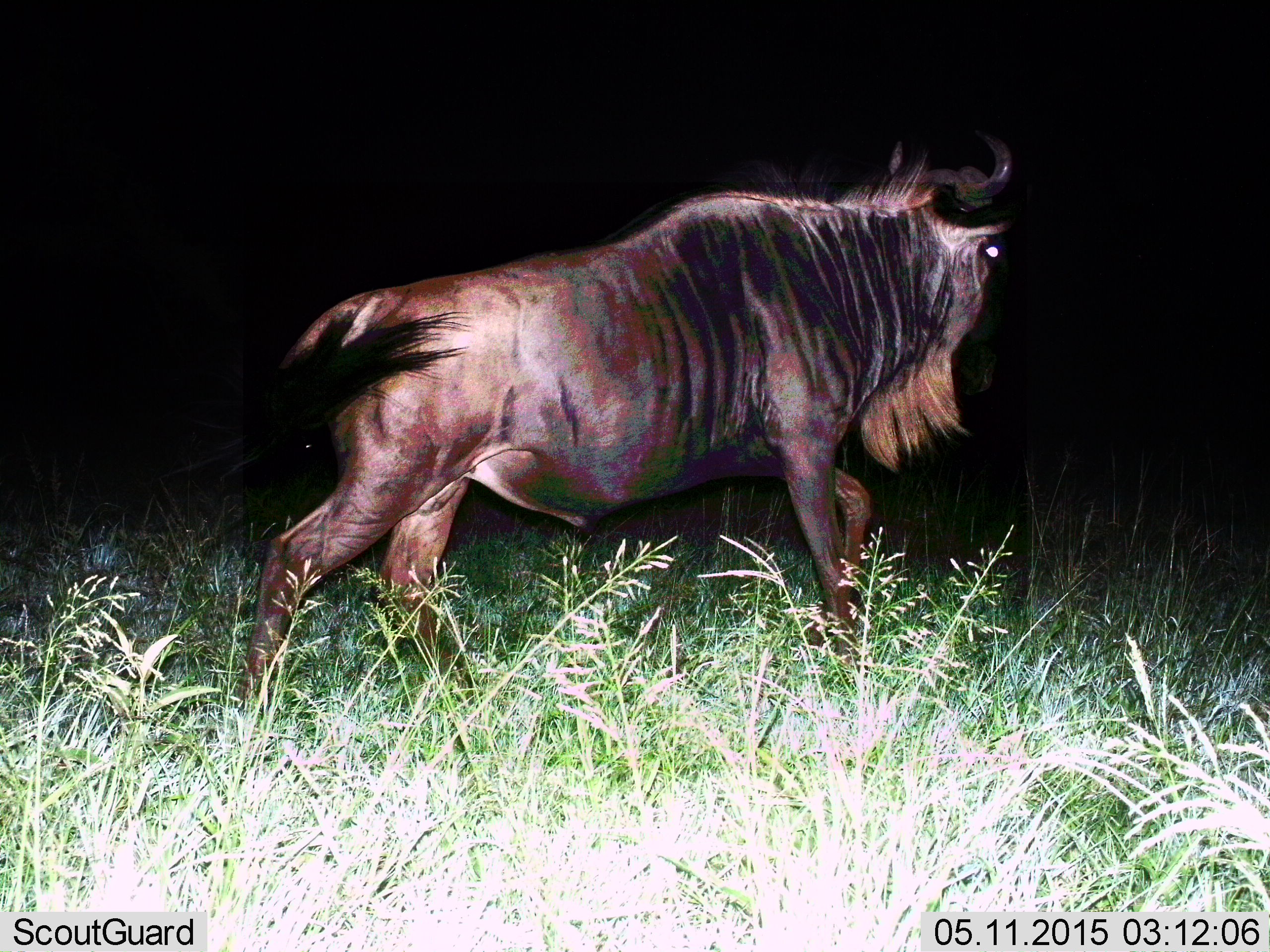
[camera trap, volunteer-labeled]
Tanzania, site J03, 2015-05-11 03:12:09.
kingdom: Animalia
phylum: Chordata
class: Mammalia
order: Artiodactyla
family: Bovidae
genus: Connochaetes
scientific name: Connochaetes taurinus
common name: blue wildebeest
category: wildebeest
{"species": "wildebeest (blue wildebeest) (Connochaetes taurinus)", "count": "1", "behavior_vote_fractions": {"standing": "30%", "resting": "0%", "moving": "70%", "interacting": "0%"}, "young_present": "0%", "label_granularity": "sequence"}